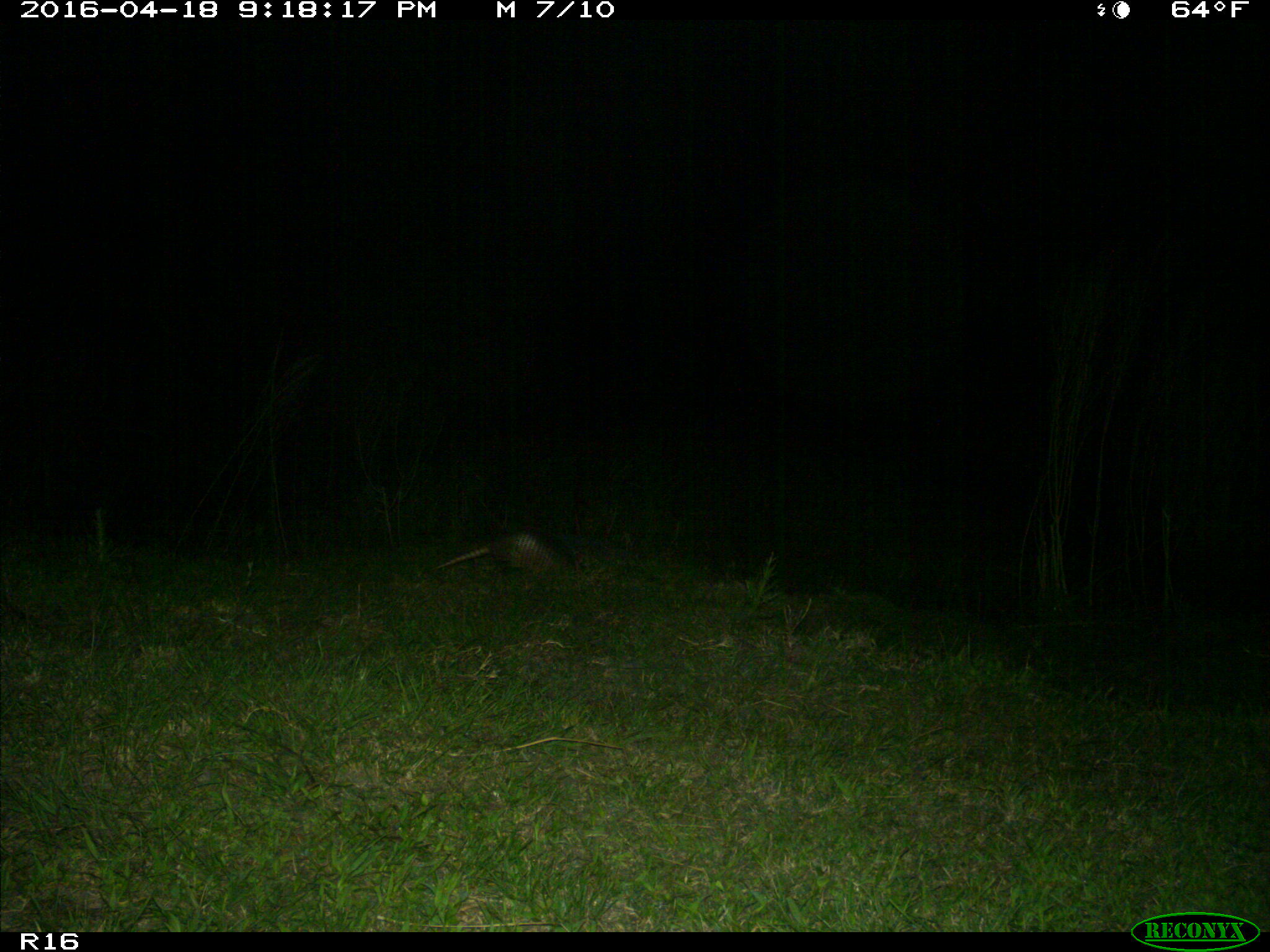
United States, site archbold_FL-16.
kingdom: Animalia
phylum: Chordata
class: Mammalia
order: Cingulata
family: Dasypodidae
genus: Dasypus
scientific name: Dasypus novemcinctus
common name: nine-banded armadillo